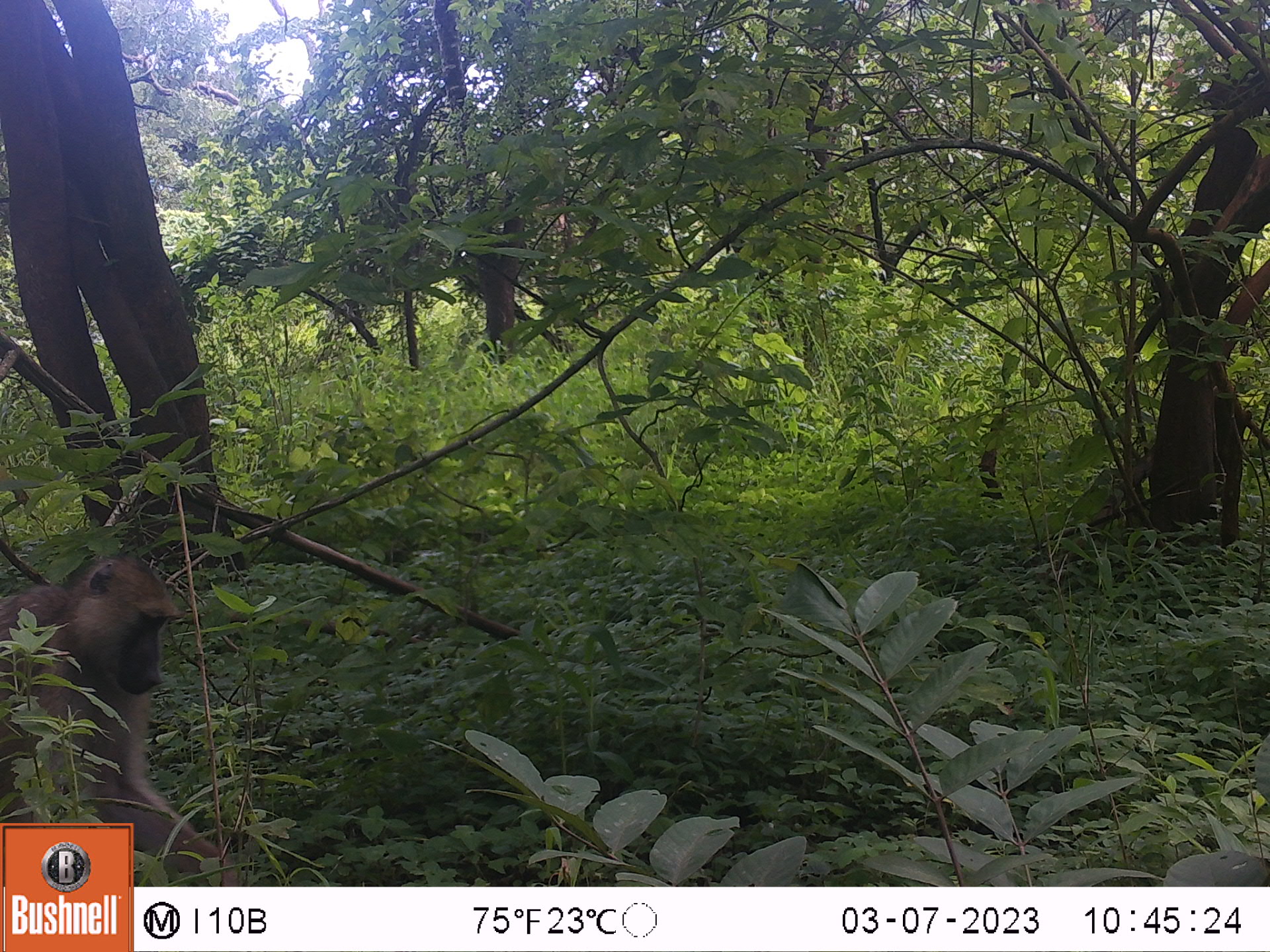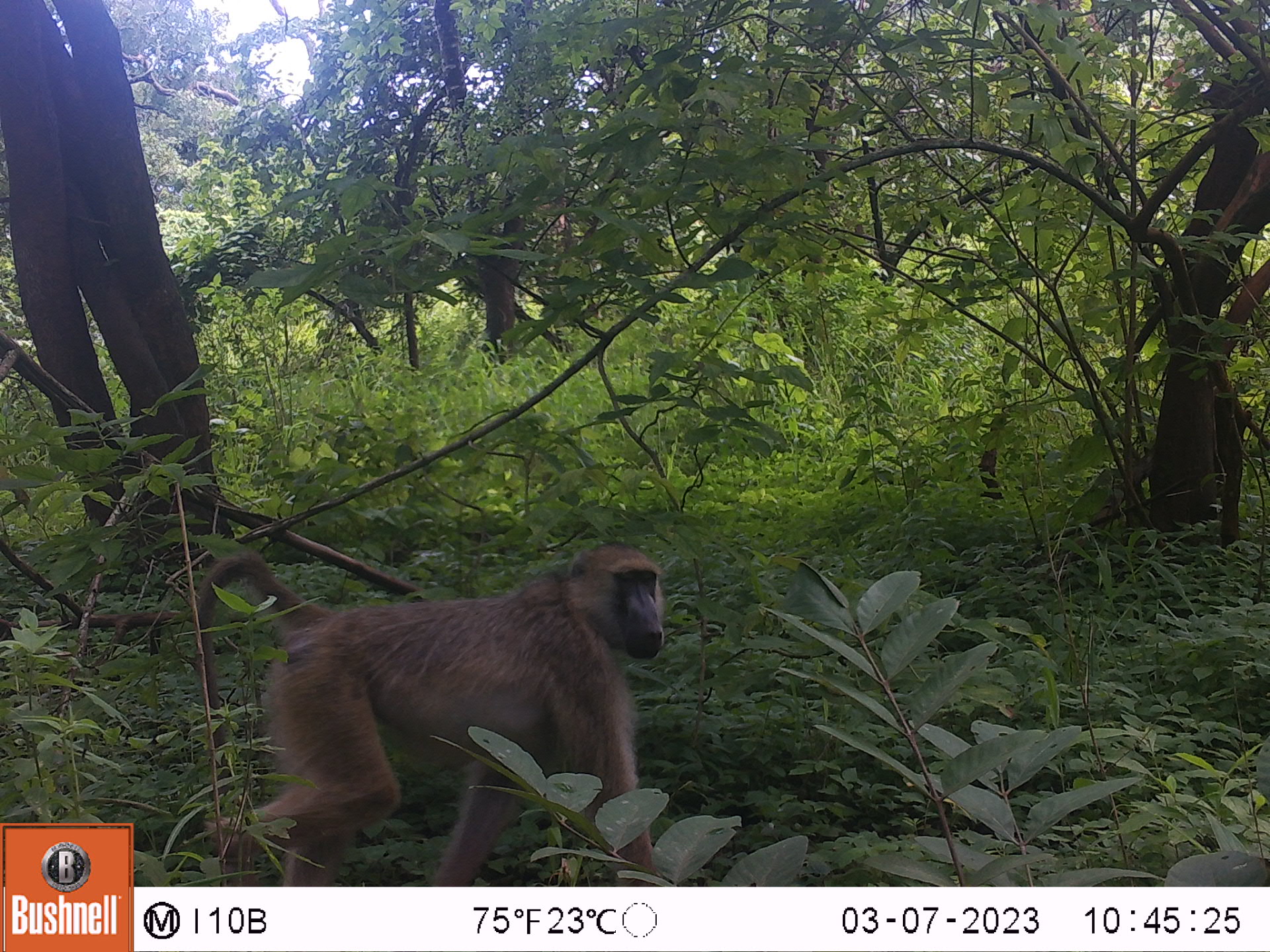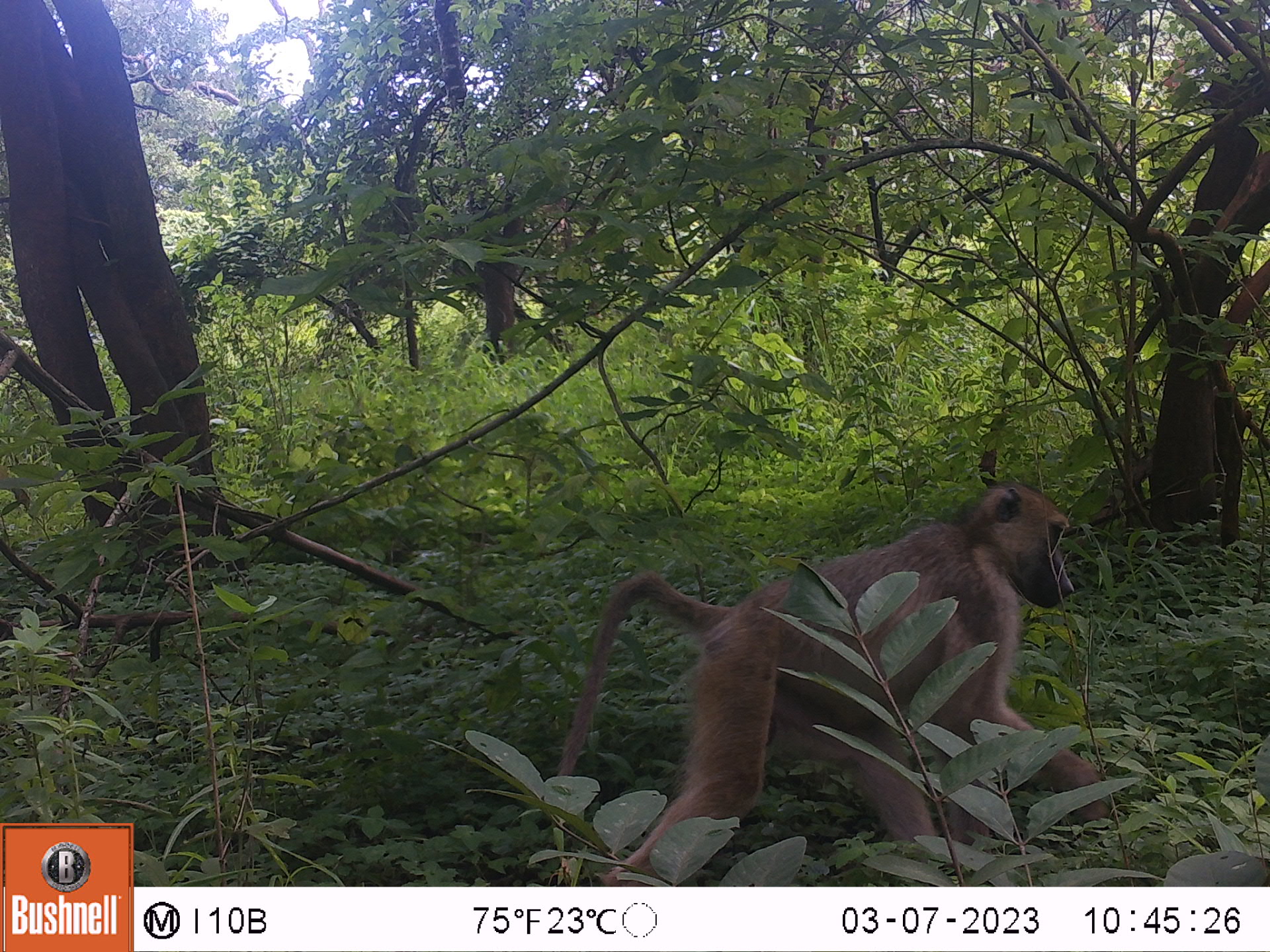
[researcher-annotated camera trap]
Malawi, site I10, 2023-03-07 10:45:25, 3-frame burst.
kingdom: Animalia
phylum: Chordata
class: Mammalia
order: Primates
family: Cercopithecidae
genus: Papio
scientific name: Papio cynocephalus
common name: yellow baboon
Yellow baboon (Papio cynocephalus), count 1.